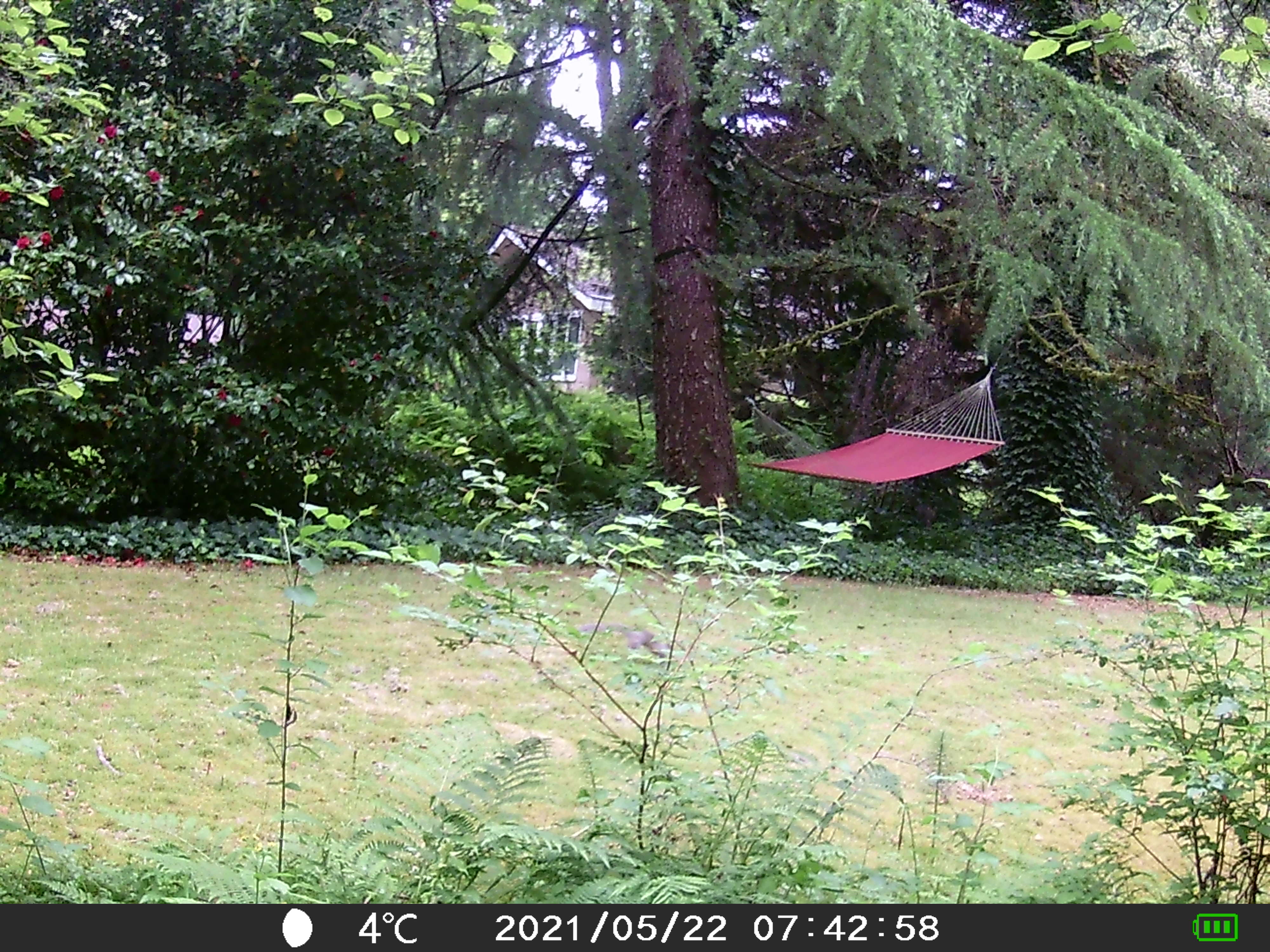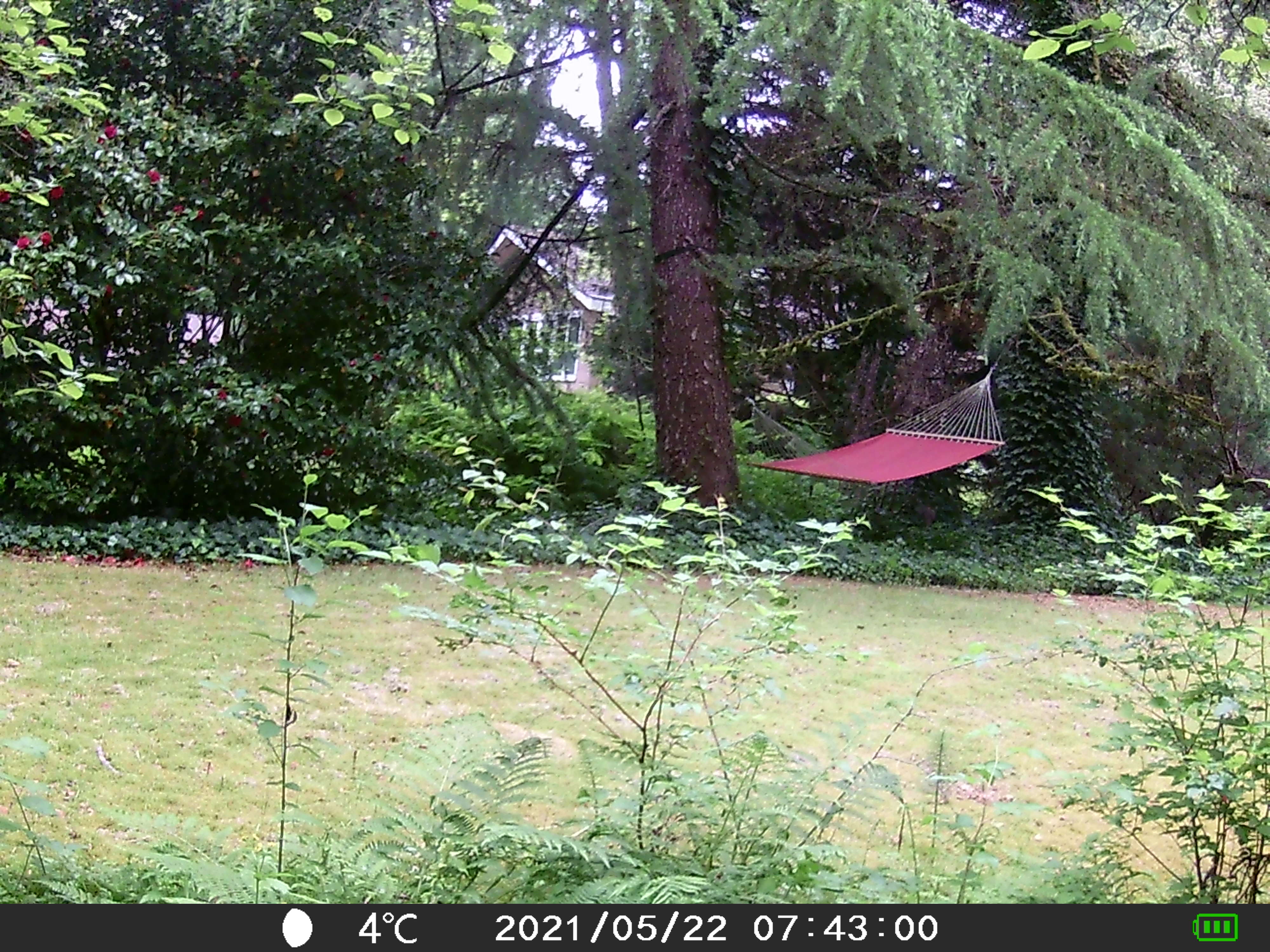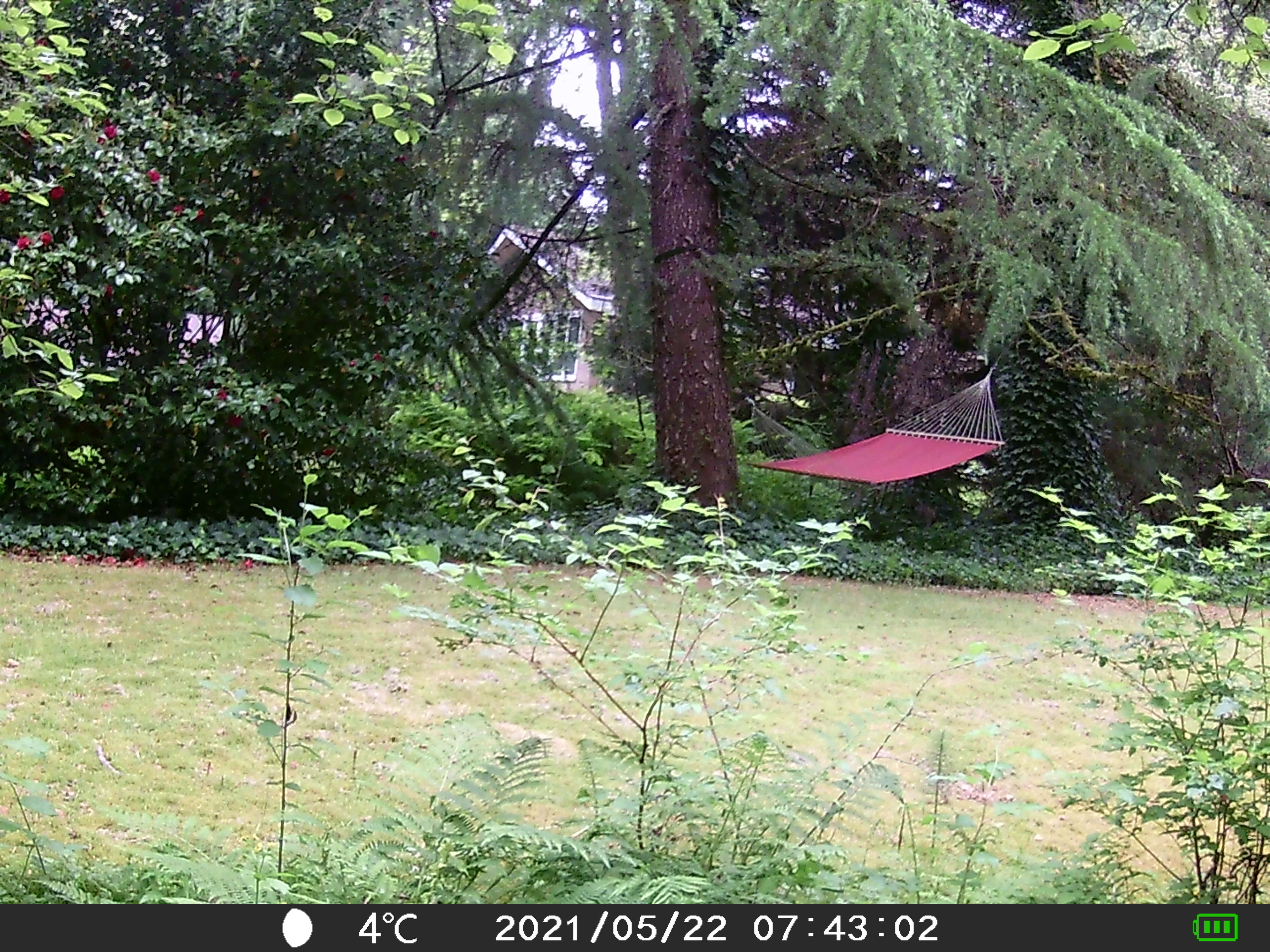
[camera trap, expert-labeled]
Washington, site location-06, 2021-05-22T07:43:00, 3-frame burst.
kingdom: Animalia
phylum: Chordata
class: Mammalia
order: Rodentia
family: Sciuridae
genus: Sciurus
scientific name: Sciurus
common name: squirrel